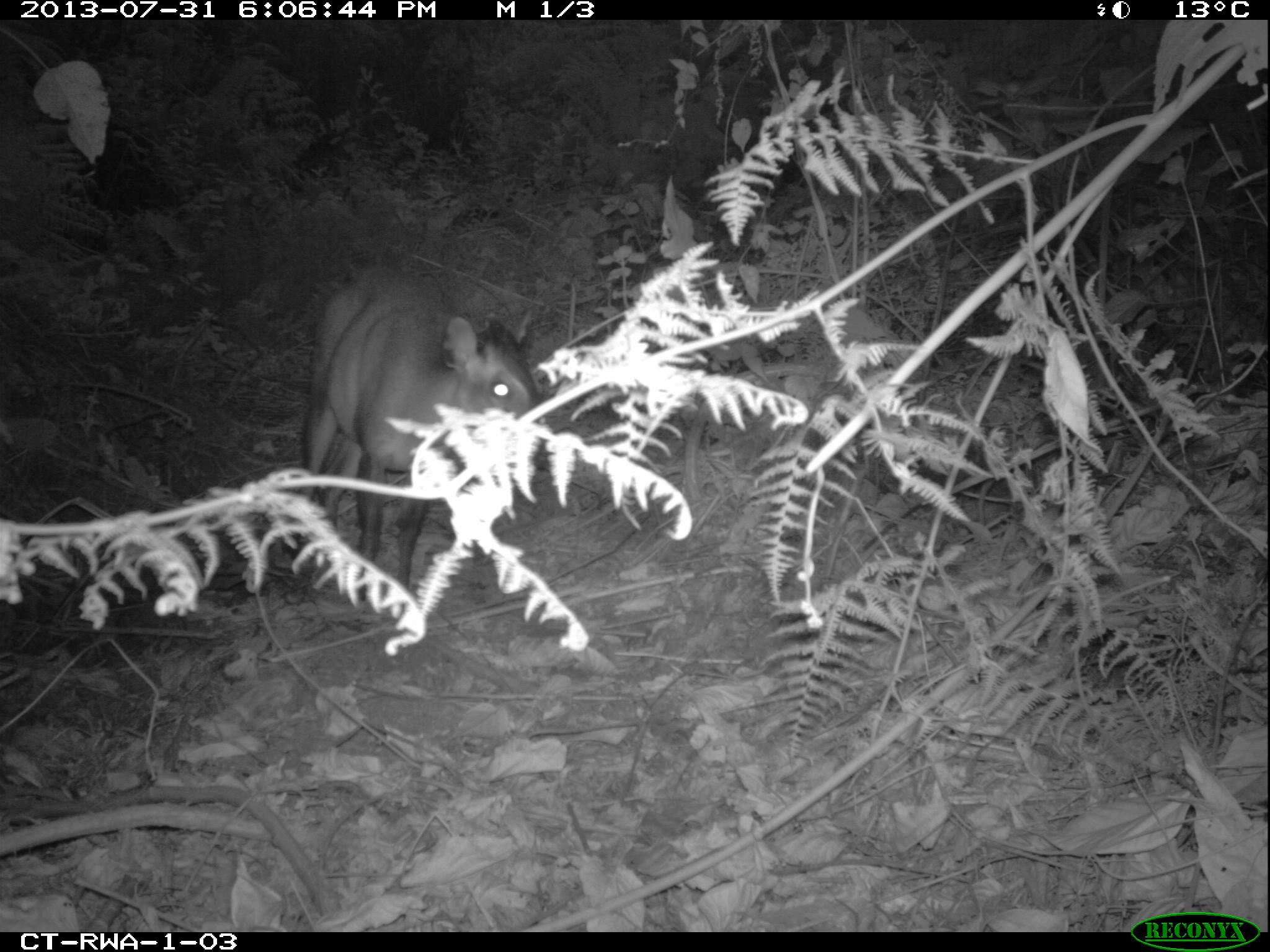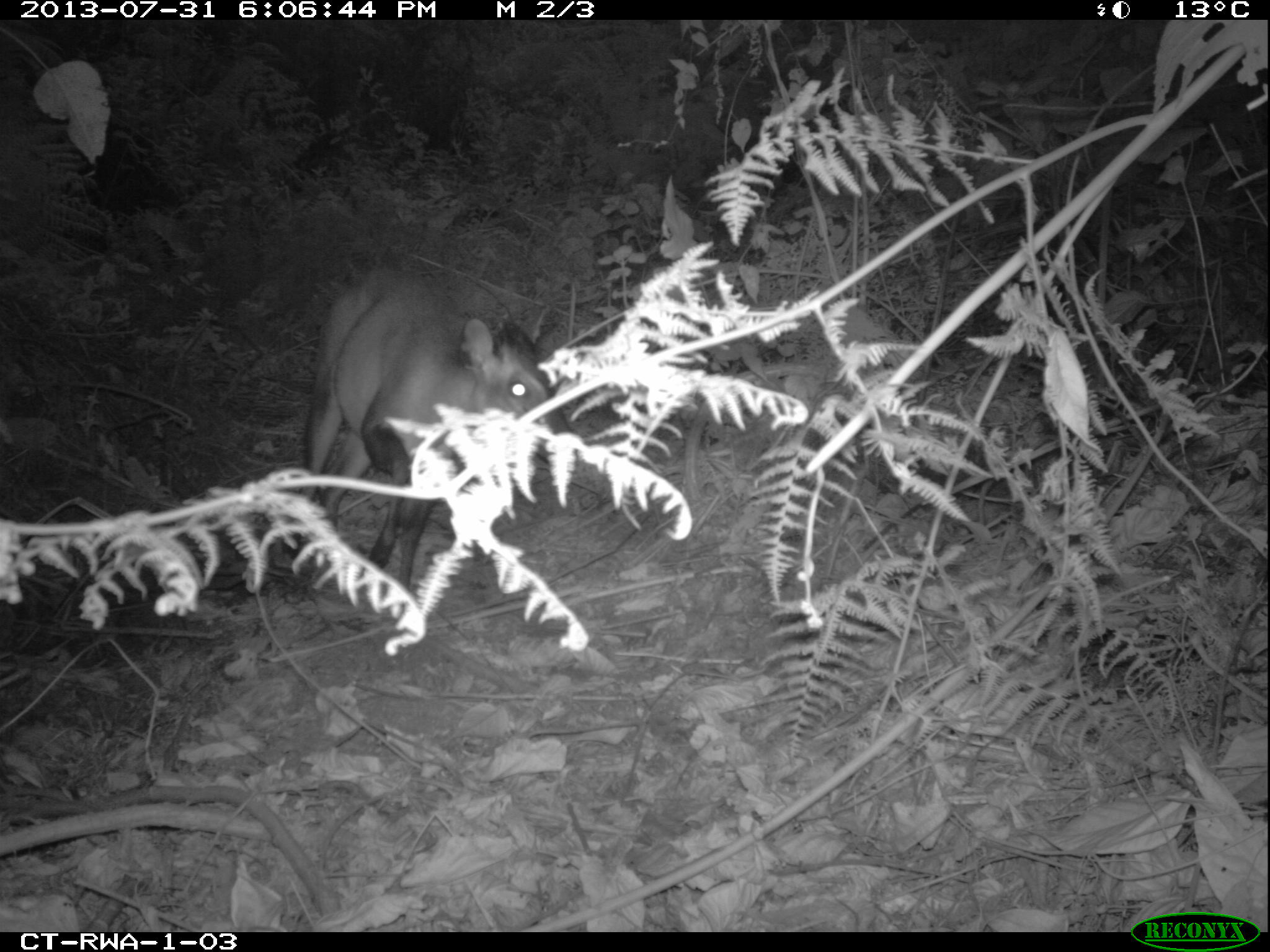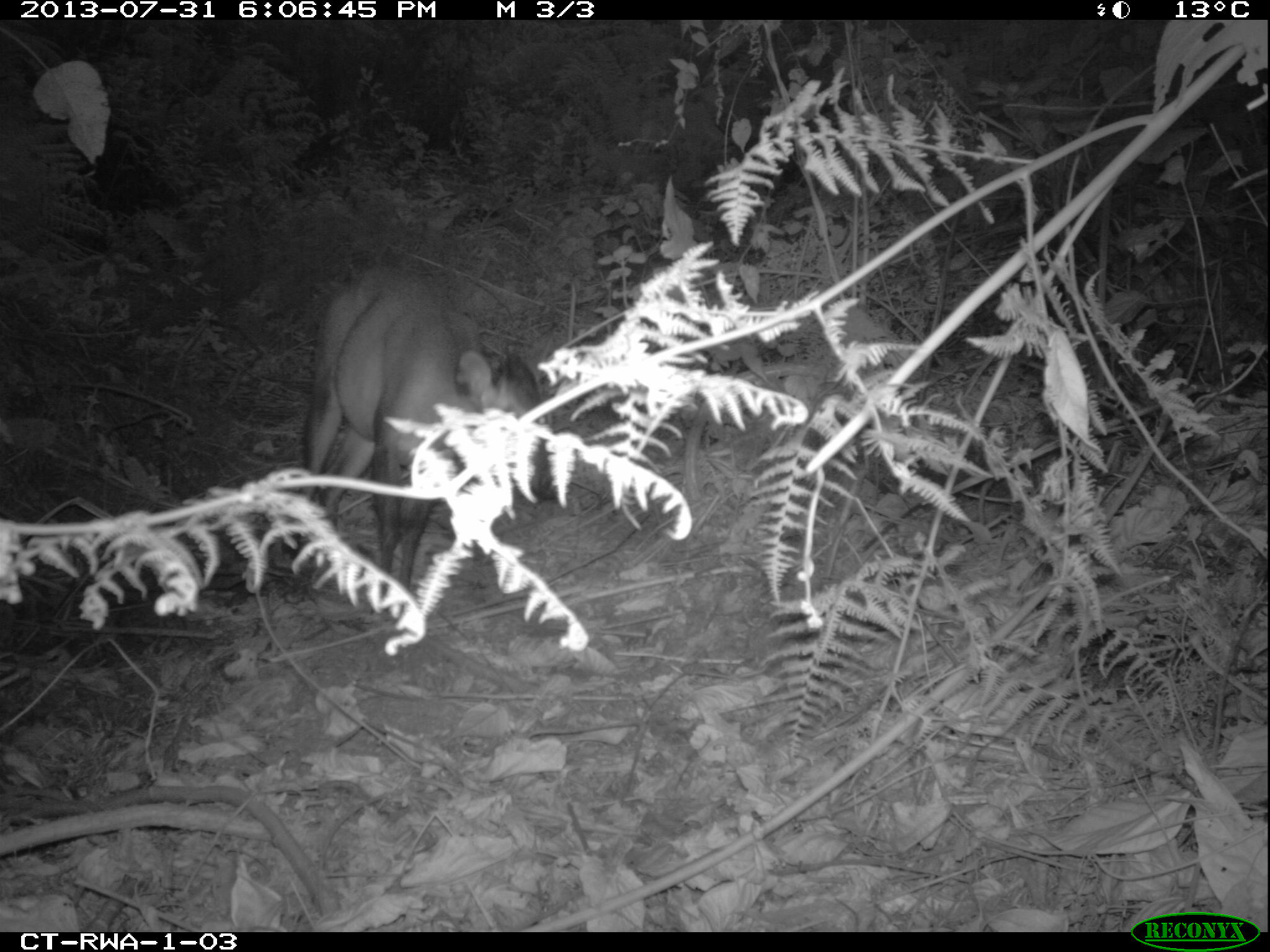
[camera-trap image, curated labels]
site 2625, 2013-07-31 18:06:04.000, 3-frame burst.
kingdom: Animalia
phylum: Chordata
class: Mammalia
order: Artiodactyla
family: Bovidae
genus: Cephalophus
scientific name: Cephalophus nigrifrons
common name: black-fronted duiker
Cephalophus nigrifrons (black-fronted duiker), count 1.